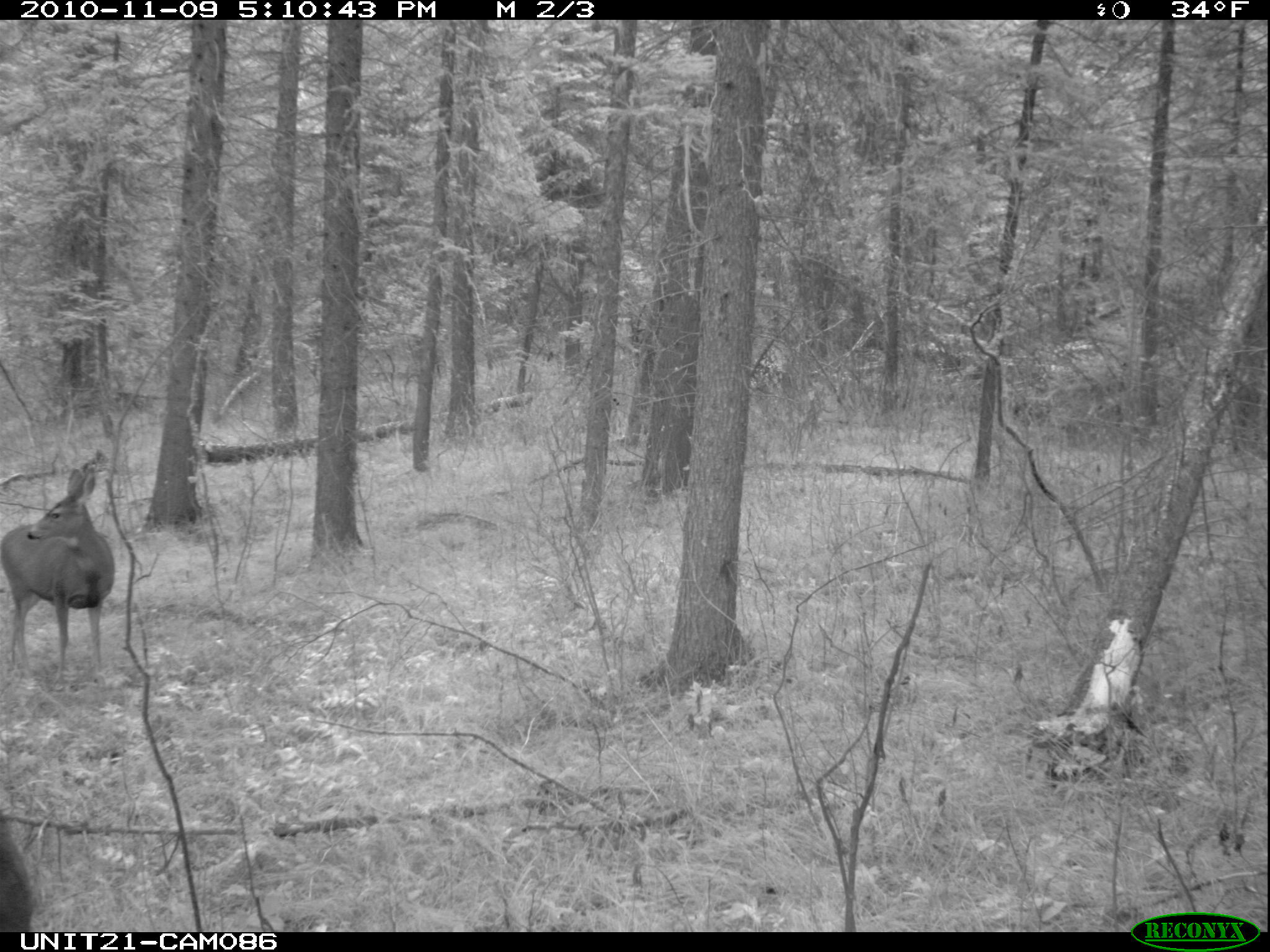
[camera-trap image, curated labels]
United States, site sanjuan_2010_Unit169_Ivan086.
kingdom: Animalia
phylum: Chordata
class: Mammalia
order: Artiodactyla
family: Cervidae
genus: Odocoileus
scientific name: Odocoileus hemionus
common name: mule deer